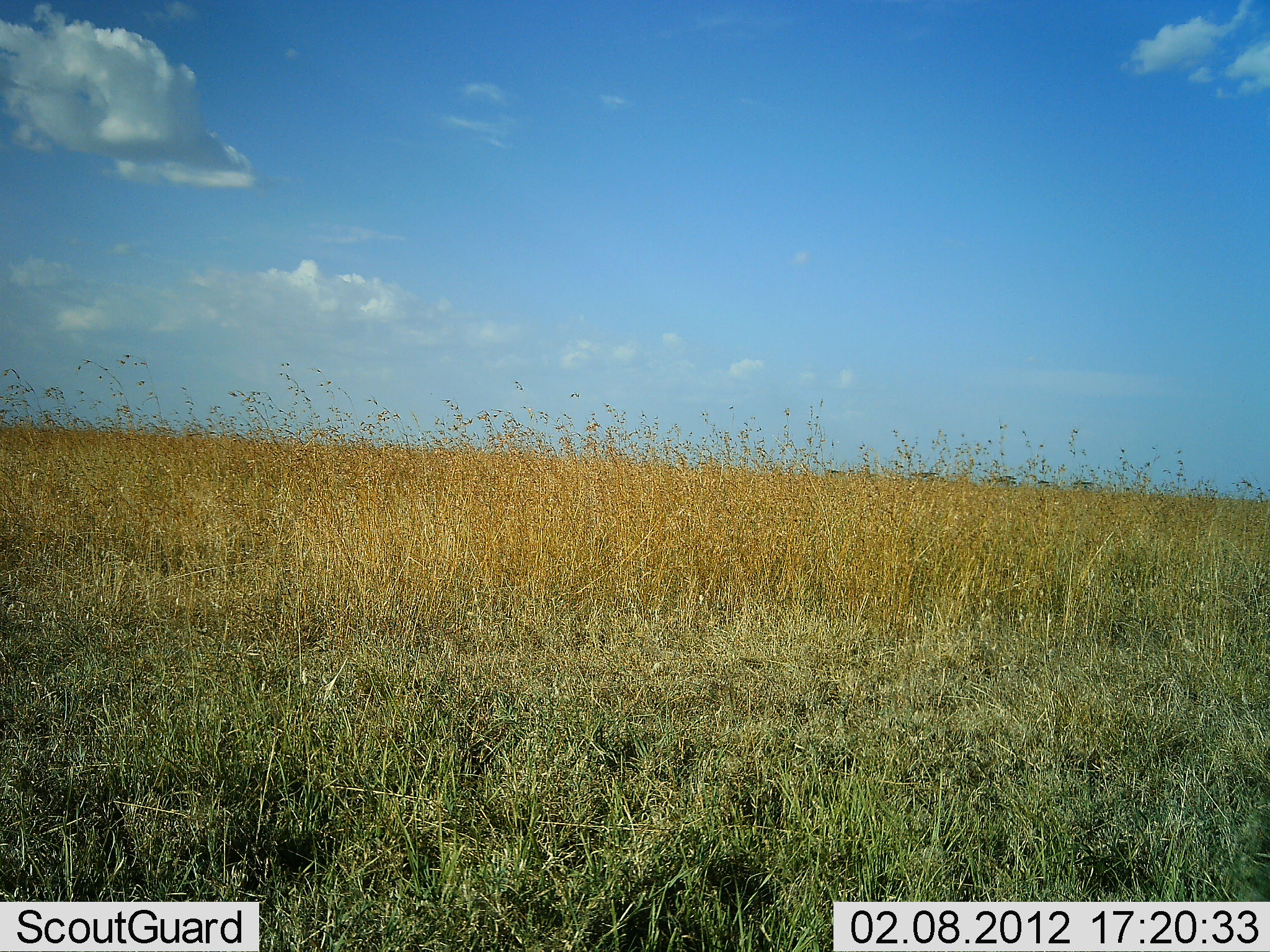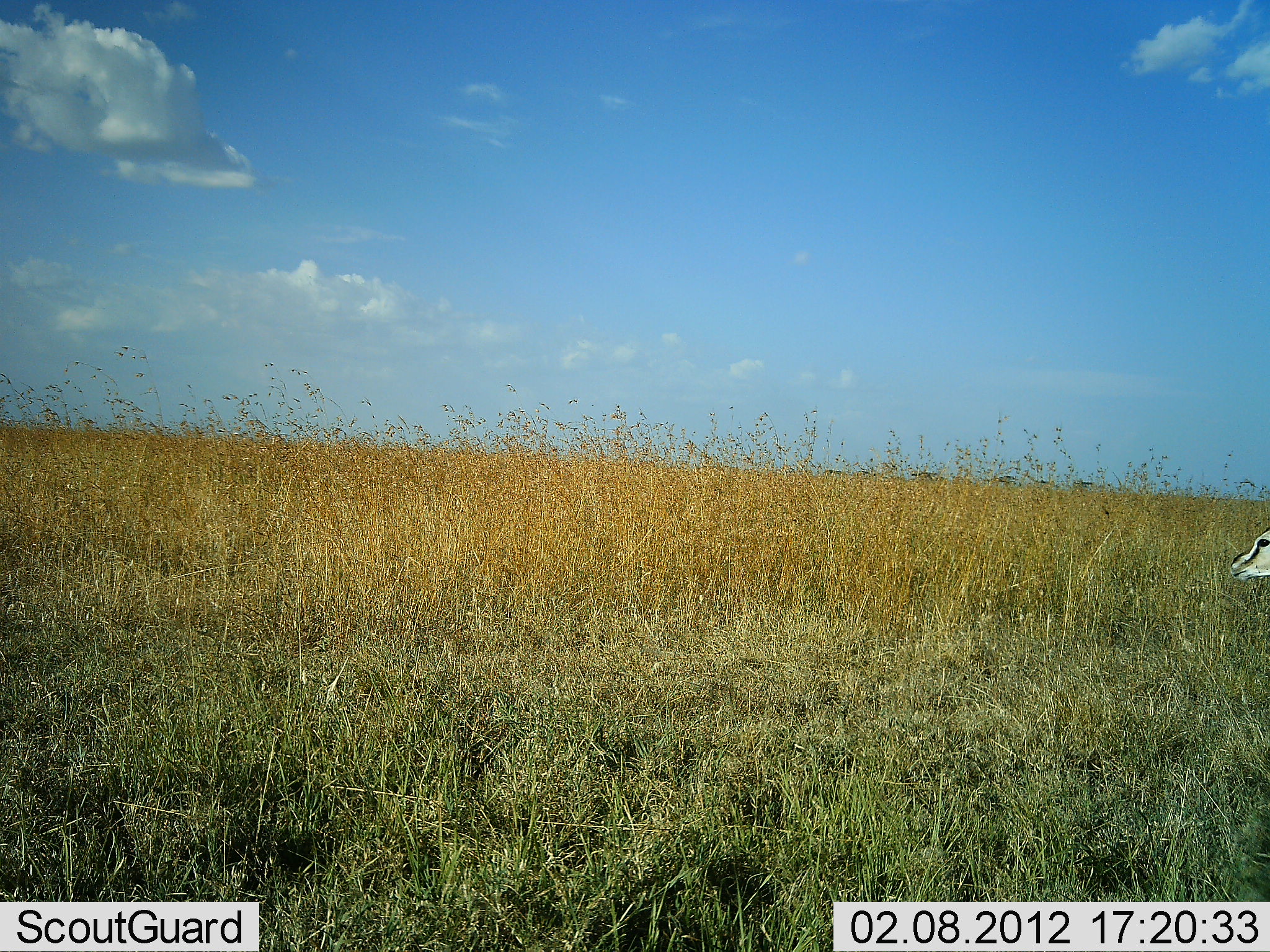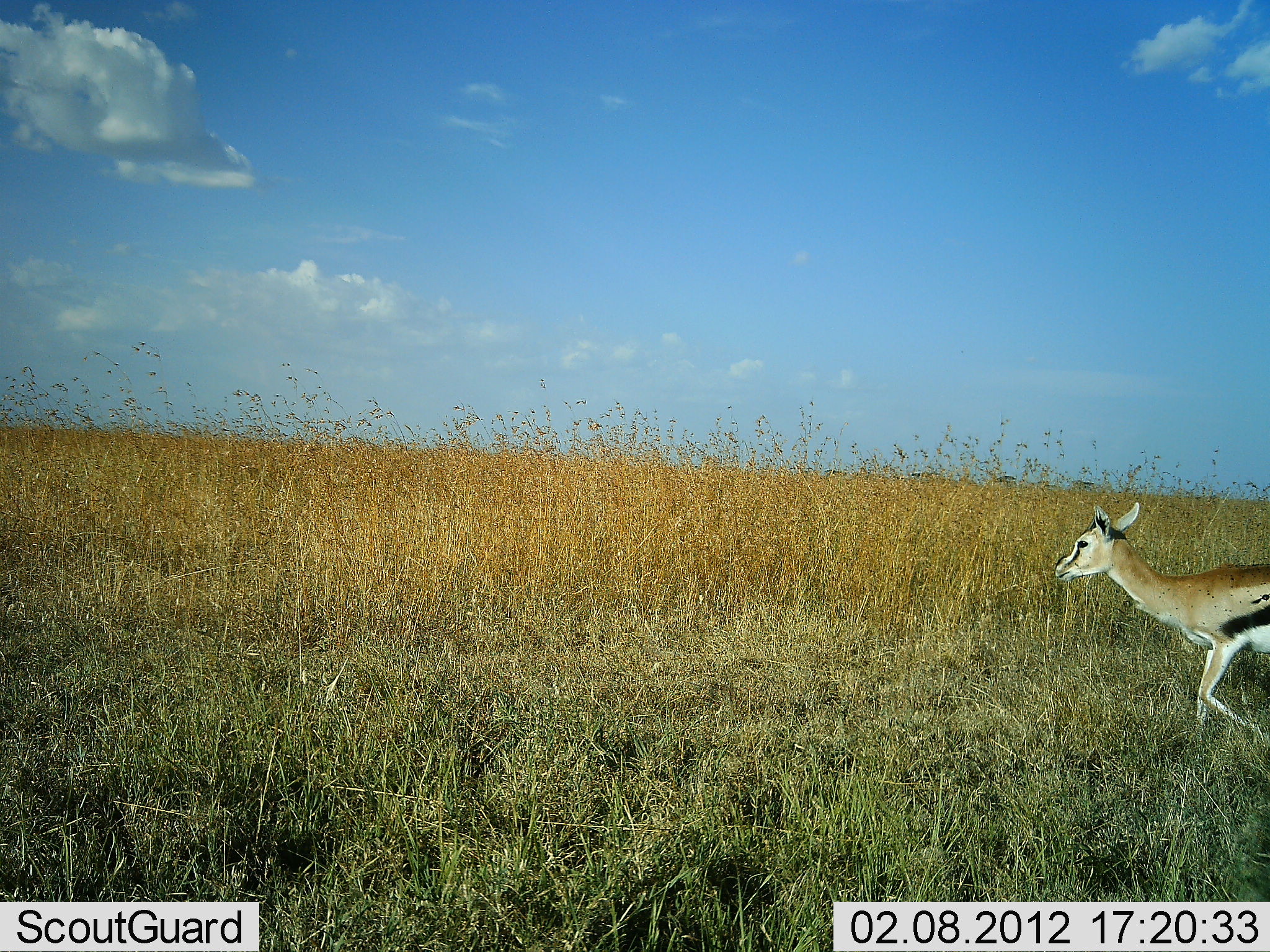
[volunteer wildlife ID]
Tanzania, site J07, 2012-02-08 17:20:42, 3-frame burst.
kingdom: Animalia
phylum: Chordata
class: Mammalia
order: Artiodactyla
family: Bovidae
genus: Eudorcas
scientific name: Eudorcas thomsonii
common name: thomson's gazelle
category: gazellethomsons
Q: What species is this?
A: Gazellethomsons (thomson's gazelle) (Eudorcas thomsonii).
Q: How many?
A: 1.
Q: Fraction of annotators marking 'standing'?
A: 9%.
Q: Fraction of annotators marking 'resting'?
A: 0%.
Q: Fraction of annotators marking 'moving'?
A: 91%.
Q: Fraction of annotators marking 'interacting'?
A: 0%.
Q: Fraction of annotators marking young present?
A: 5%.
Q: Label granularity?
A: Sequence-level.